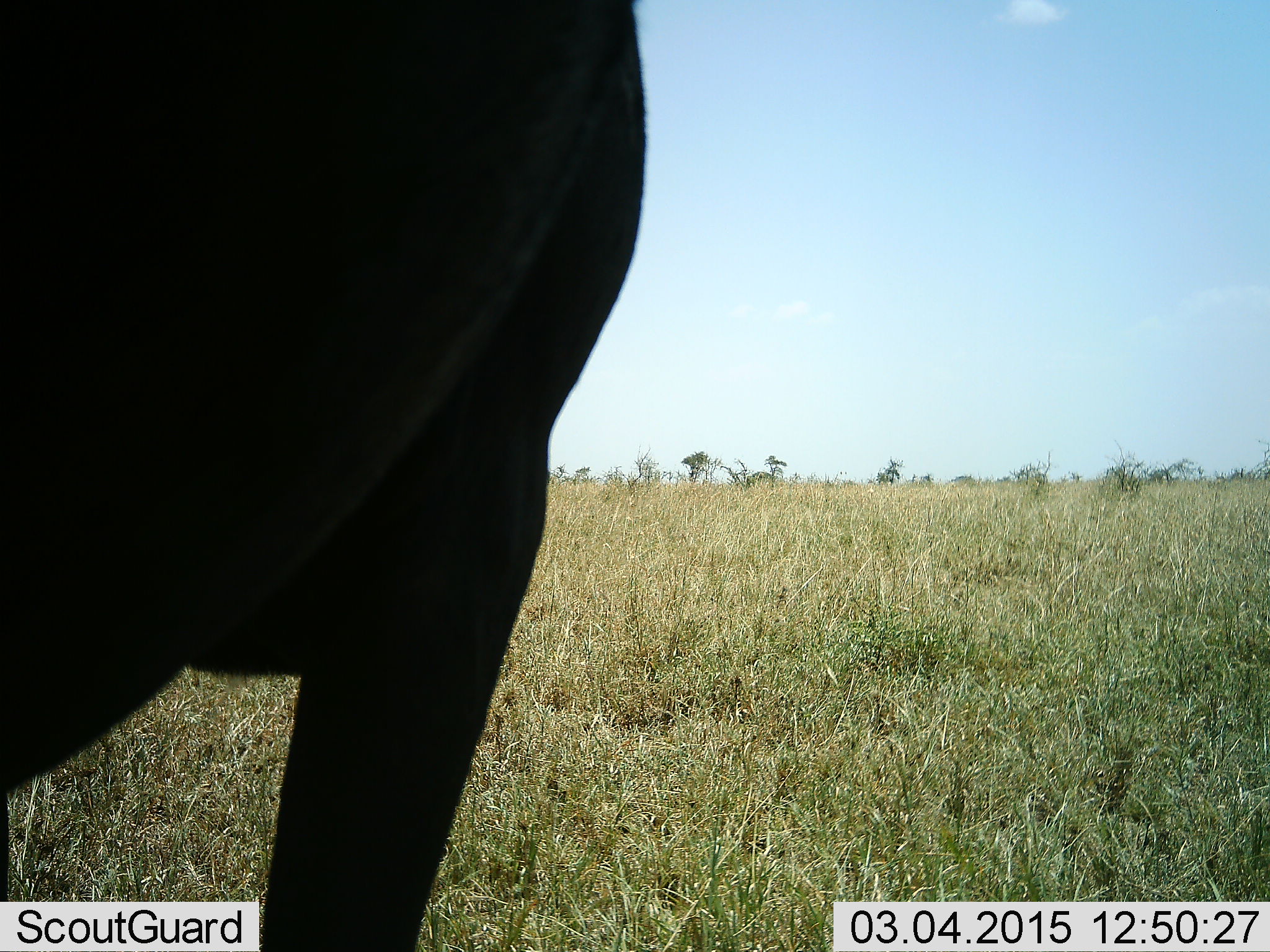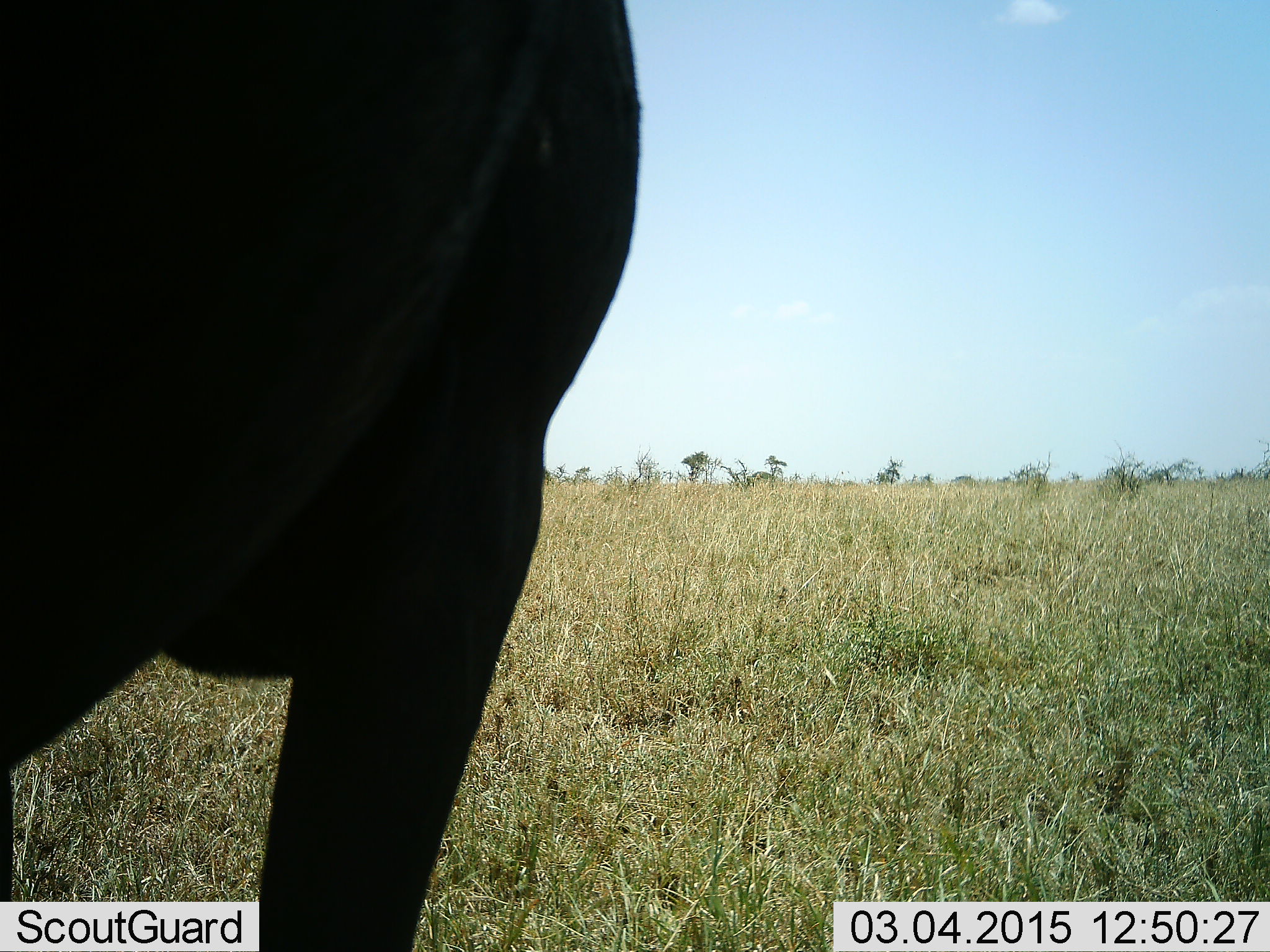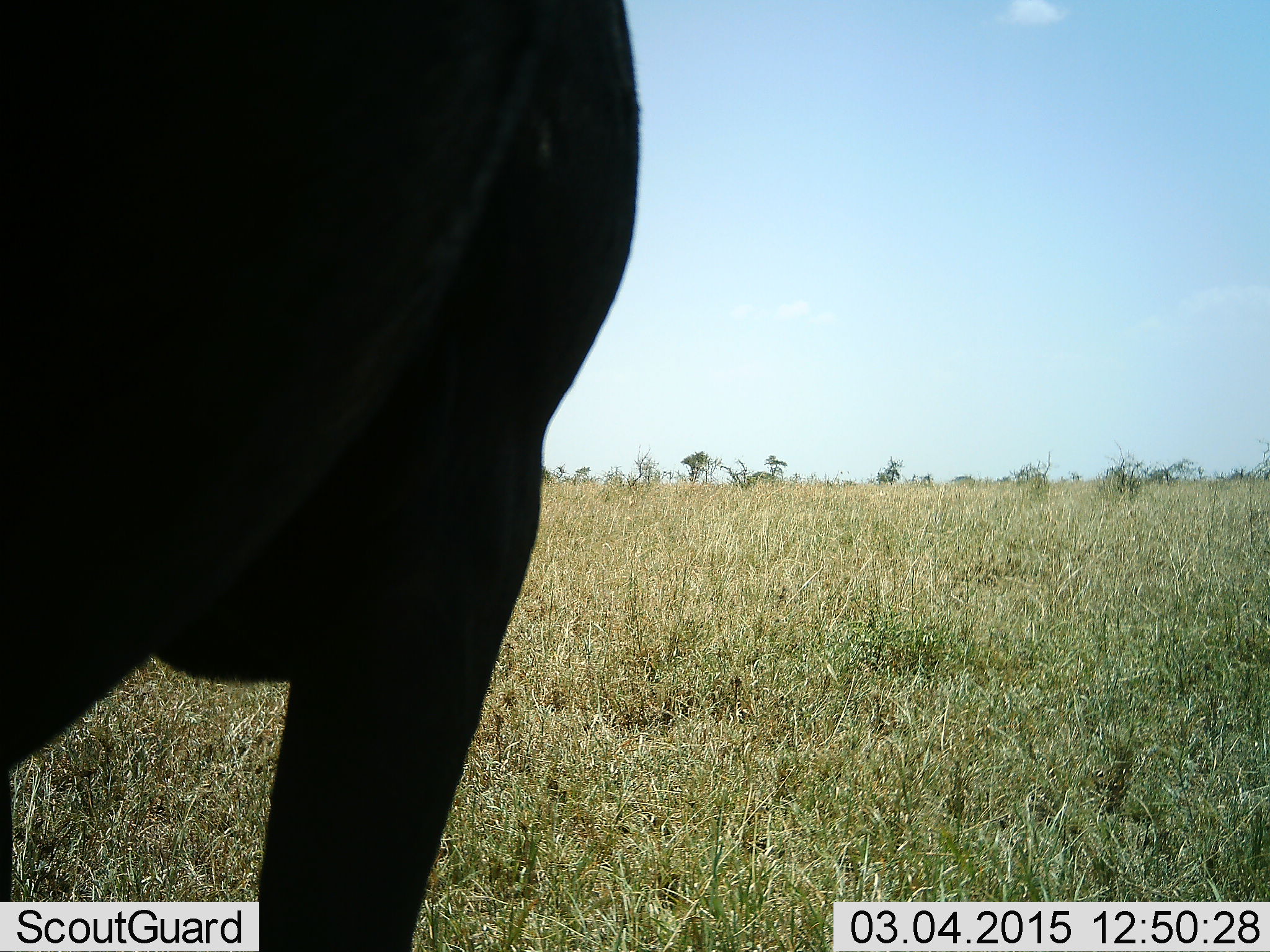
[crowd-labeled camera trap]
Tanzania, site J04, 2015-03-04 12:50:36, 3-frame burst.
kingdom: Animalia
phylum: Chordata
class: Mammalia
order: Artiodactyla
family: Bovidae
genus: Connochaetes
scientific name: Connochaetes taurinus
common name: blue wildebeest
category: wildebeest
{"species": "wildebeest (blue wildebeest) (Connochaetes taurinus)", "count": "1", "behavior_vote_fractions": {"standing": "100%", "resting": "10%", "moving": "0%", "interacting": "0%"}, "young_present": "0%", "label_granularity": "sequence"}